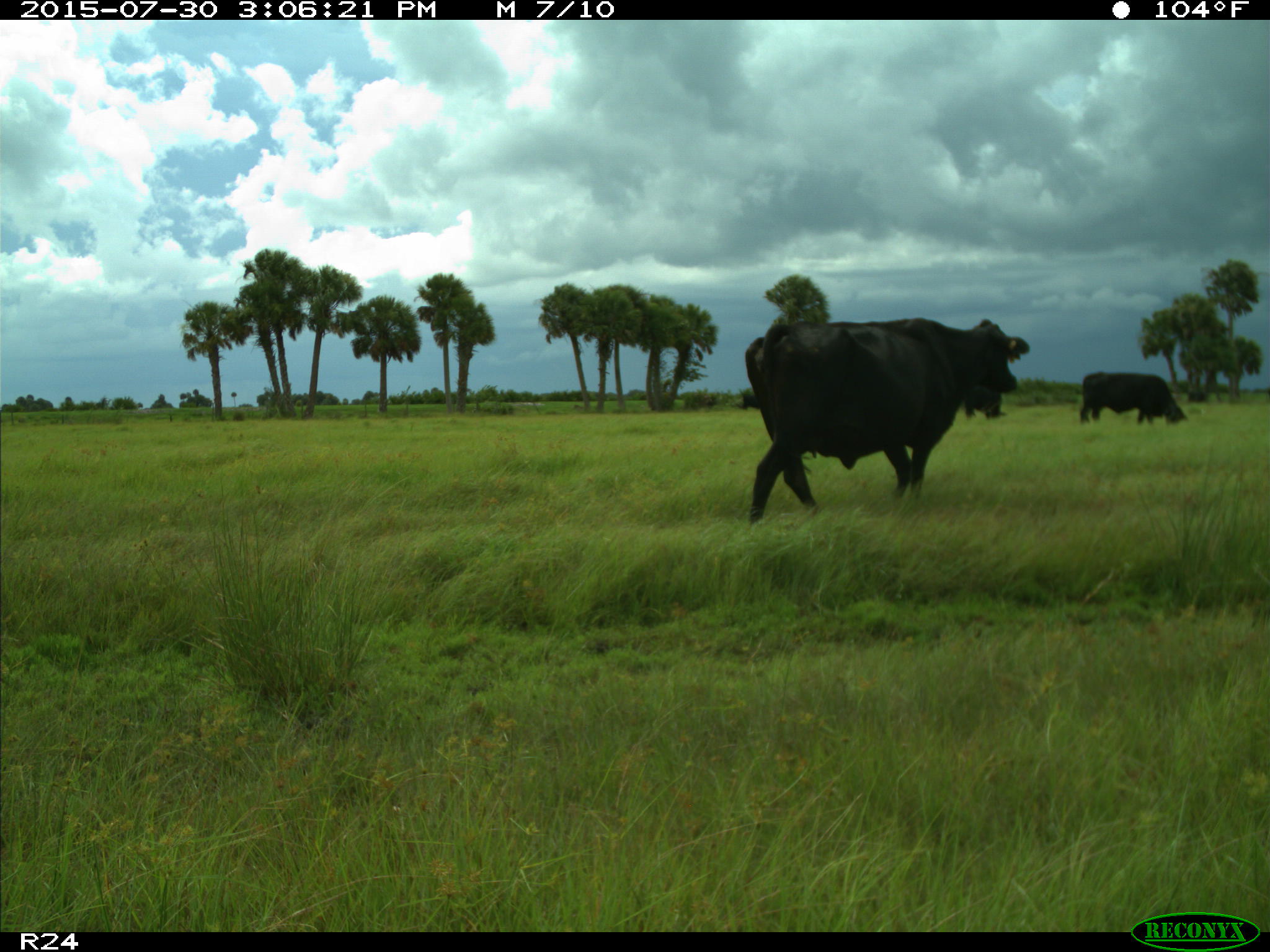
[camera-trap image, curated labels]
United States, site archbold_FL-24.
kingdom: Animalia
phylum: Chordata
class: Mammalia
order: Artiodactyla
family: Bovidae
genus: Bos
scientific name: Bos taurus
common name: domestic cow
Bos taurus (domestic cow).